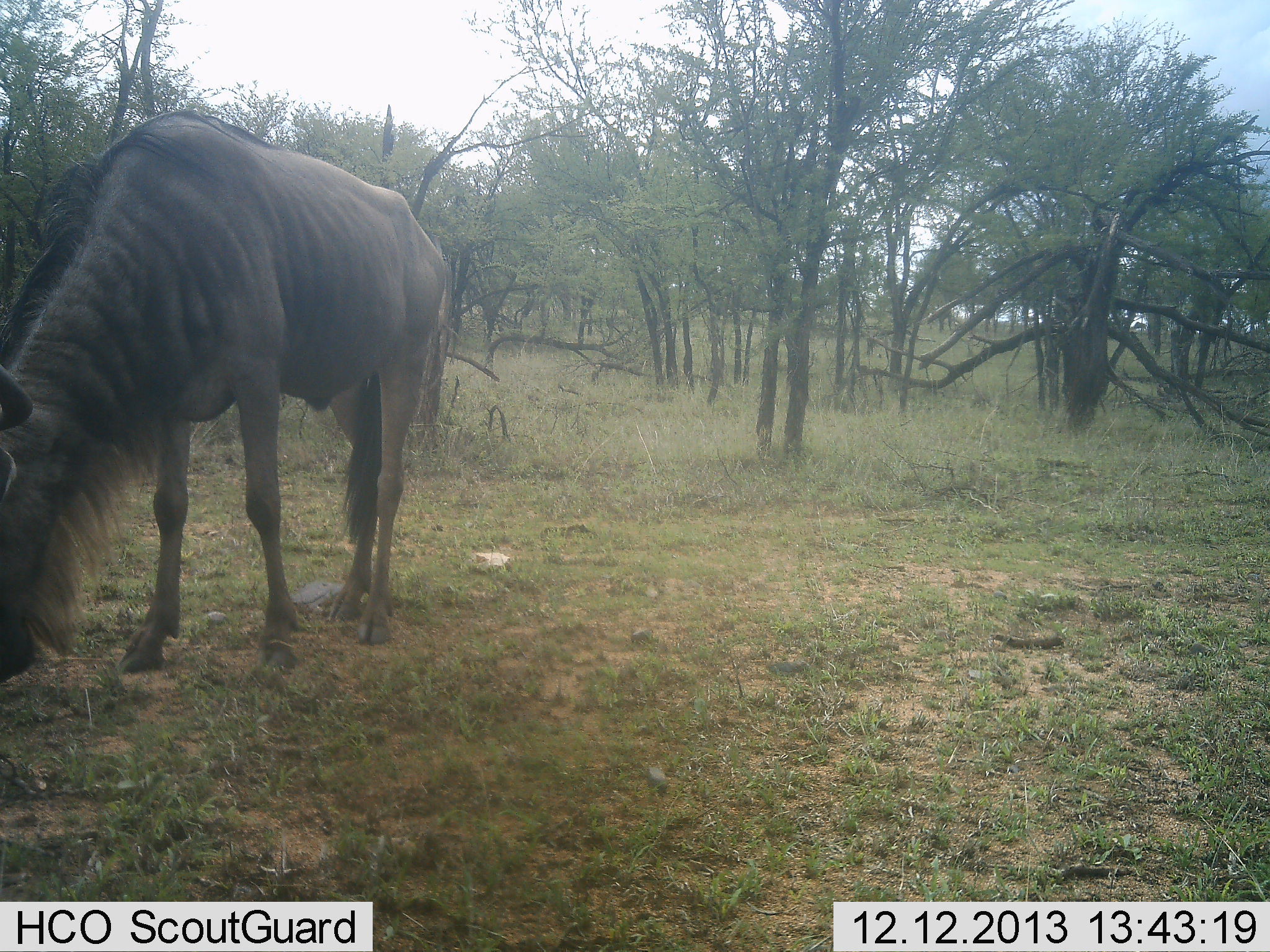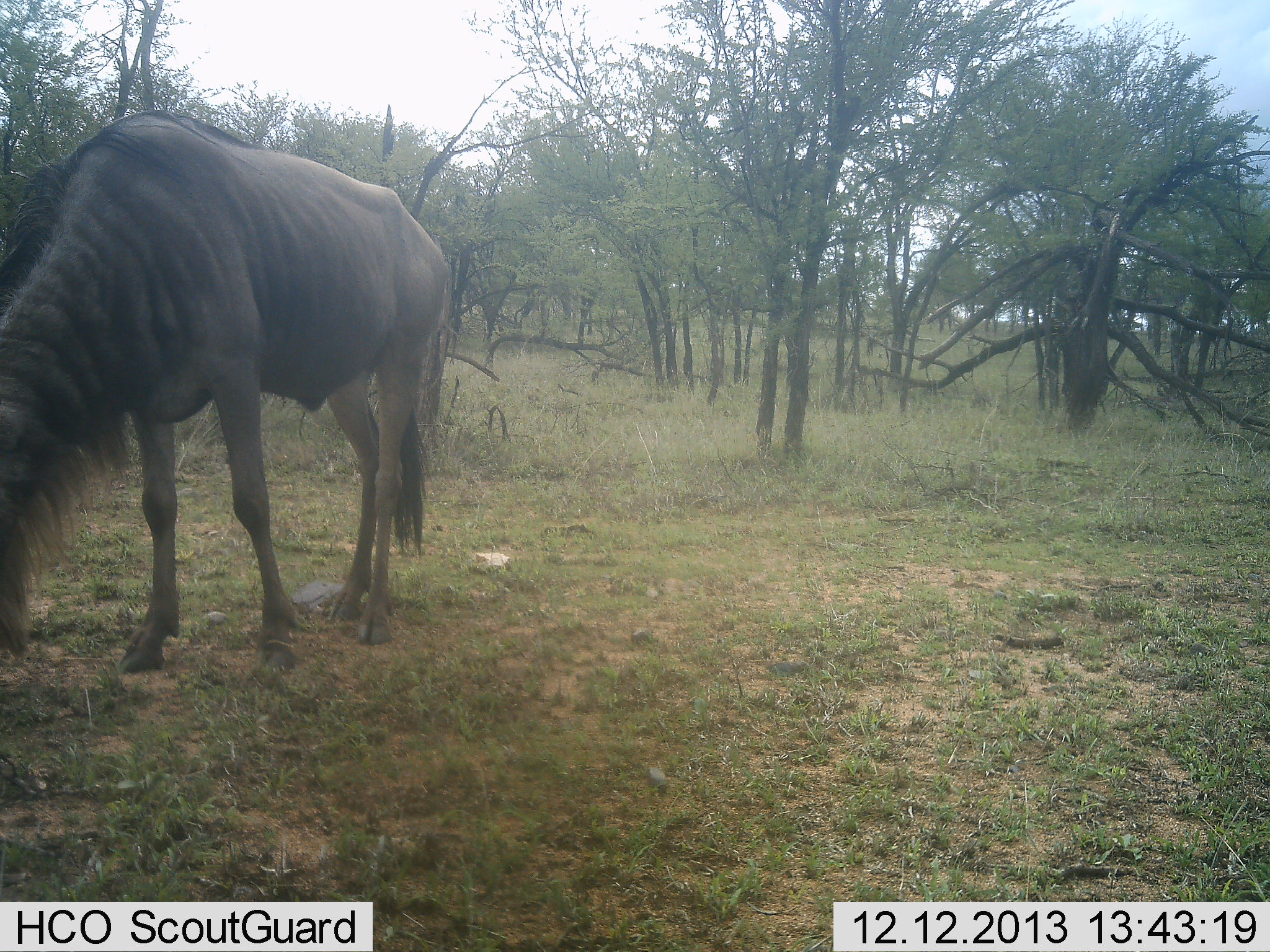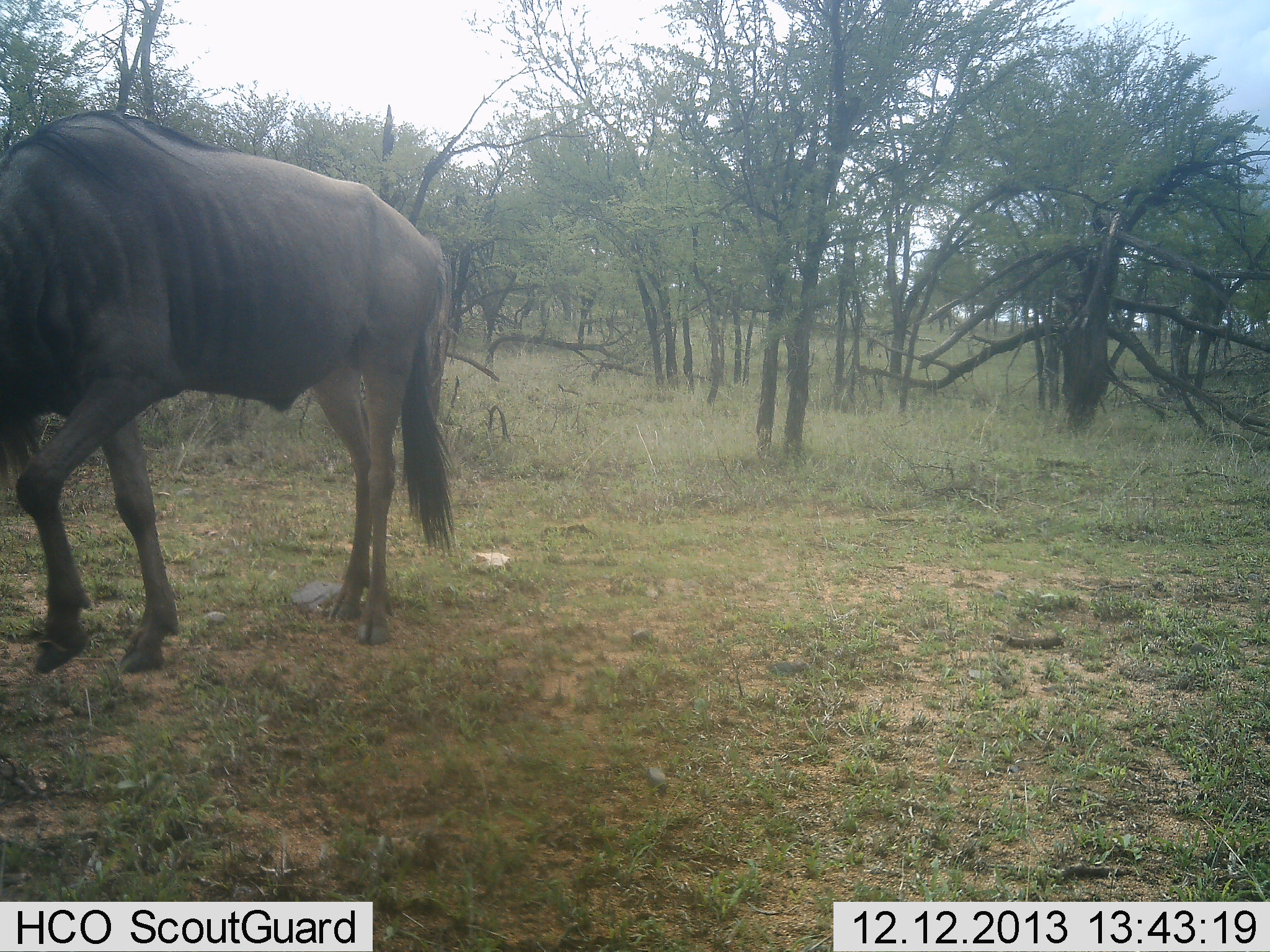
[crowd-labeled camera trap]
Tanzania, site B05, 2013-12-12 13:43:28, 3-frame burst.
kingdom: Animalia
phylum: Chordata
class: Mammalia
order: Artiodactyla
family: Bovidae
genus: Connochaetes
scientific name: Connochaetes taurinus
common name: blue wildebeest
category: wildebeest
Wildebeest (blue wildebeest) (Connochaetes taurinus), count 1. Behavior (volunteer vote fractions): standing 40%, resting 0%, moving 10%, interacting 0%. Young present (vote fraction): 0%. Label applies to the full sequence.